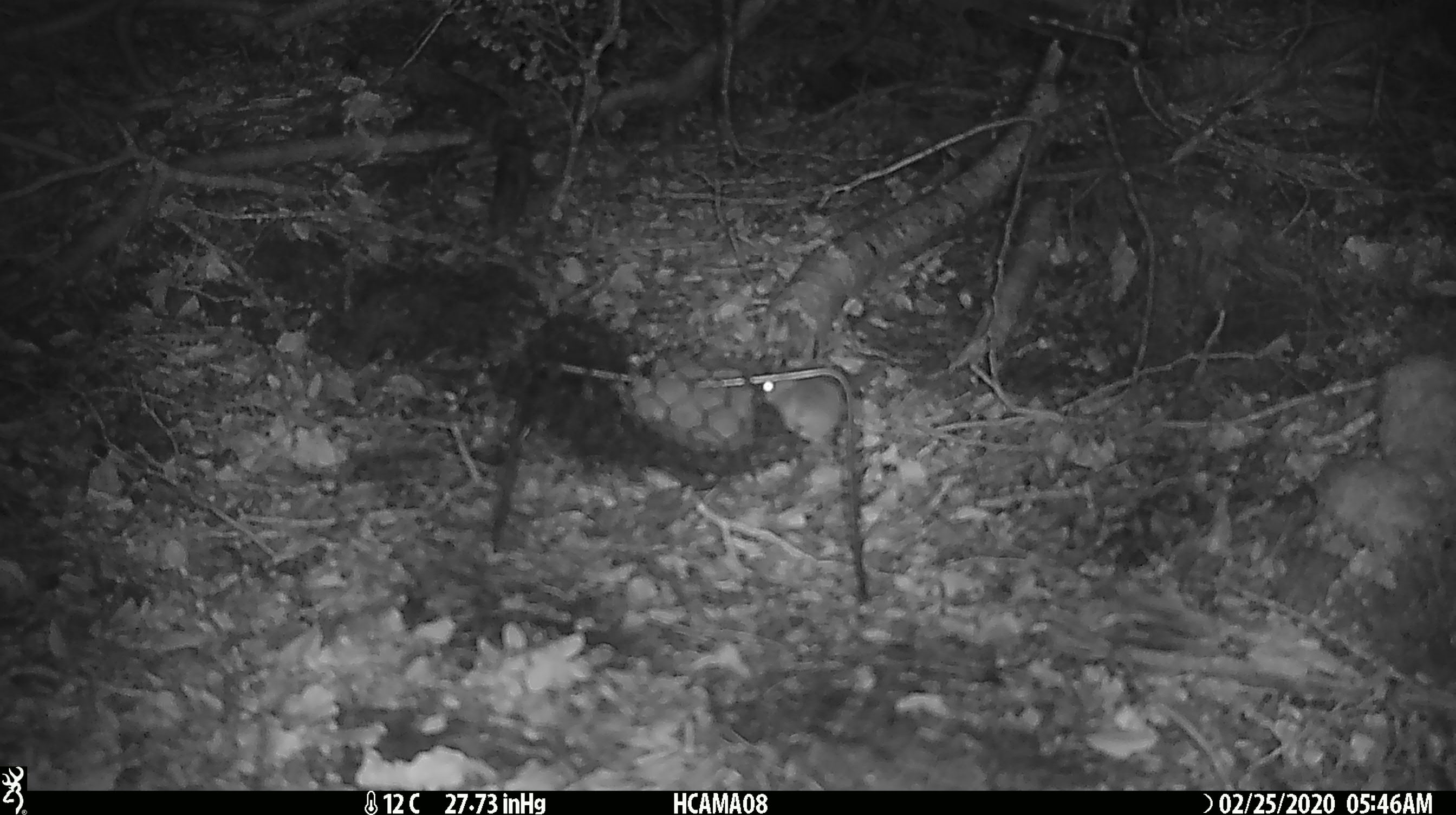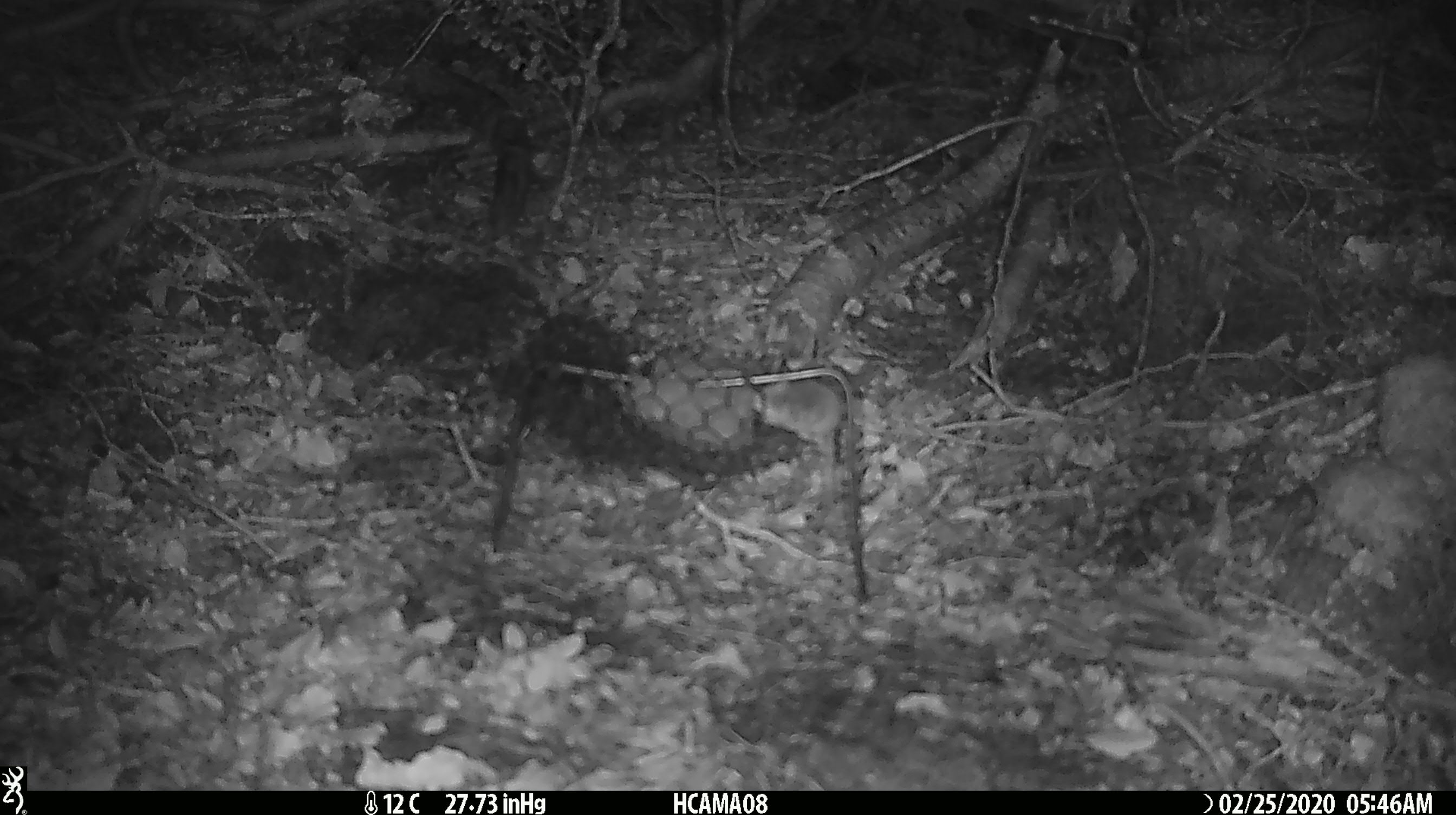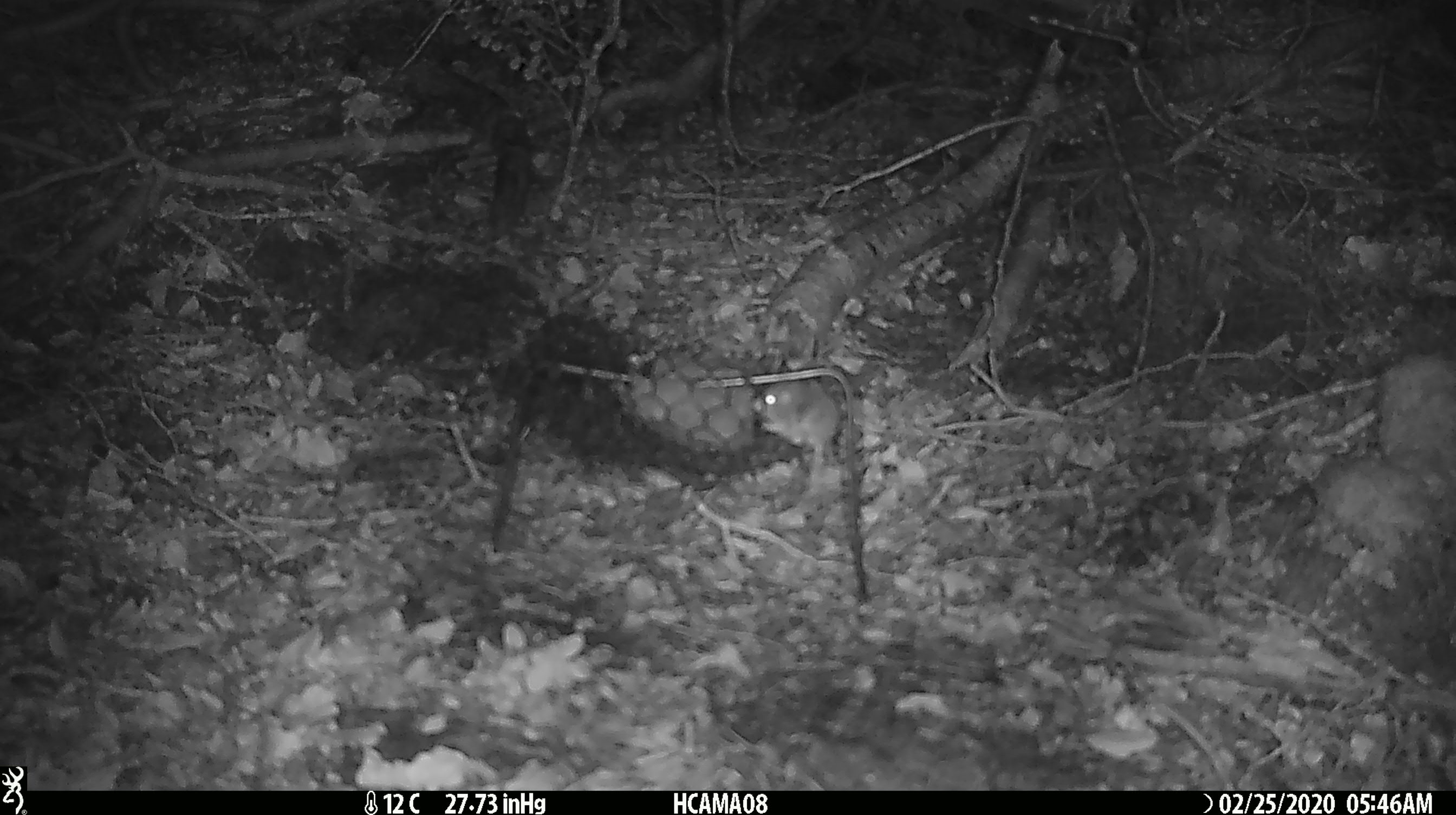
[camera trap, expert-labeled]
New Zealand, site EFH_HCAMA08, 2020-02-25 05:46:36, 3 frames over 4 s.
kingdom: Animalia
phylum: Chordata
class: Mammalia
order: Rodentia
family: Muridae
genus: Mus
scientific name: Mus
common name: mouse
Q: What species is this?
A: Mouse (Mus).